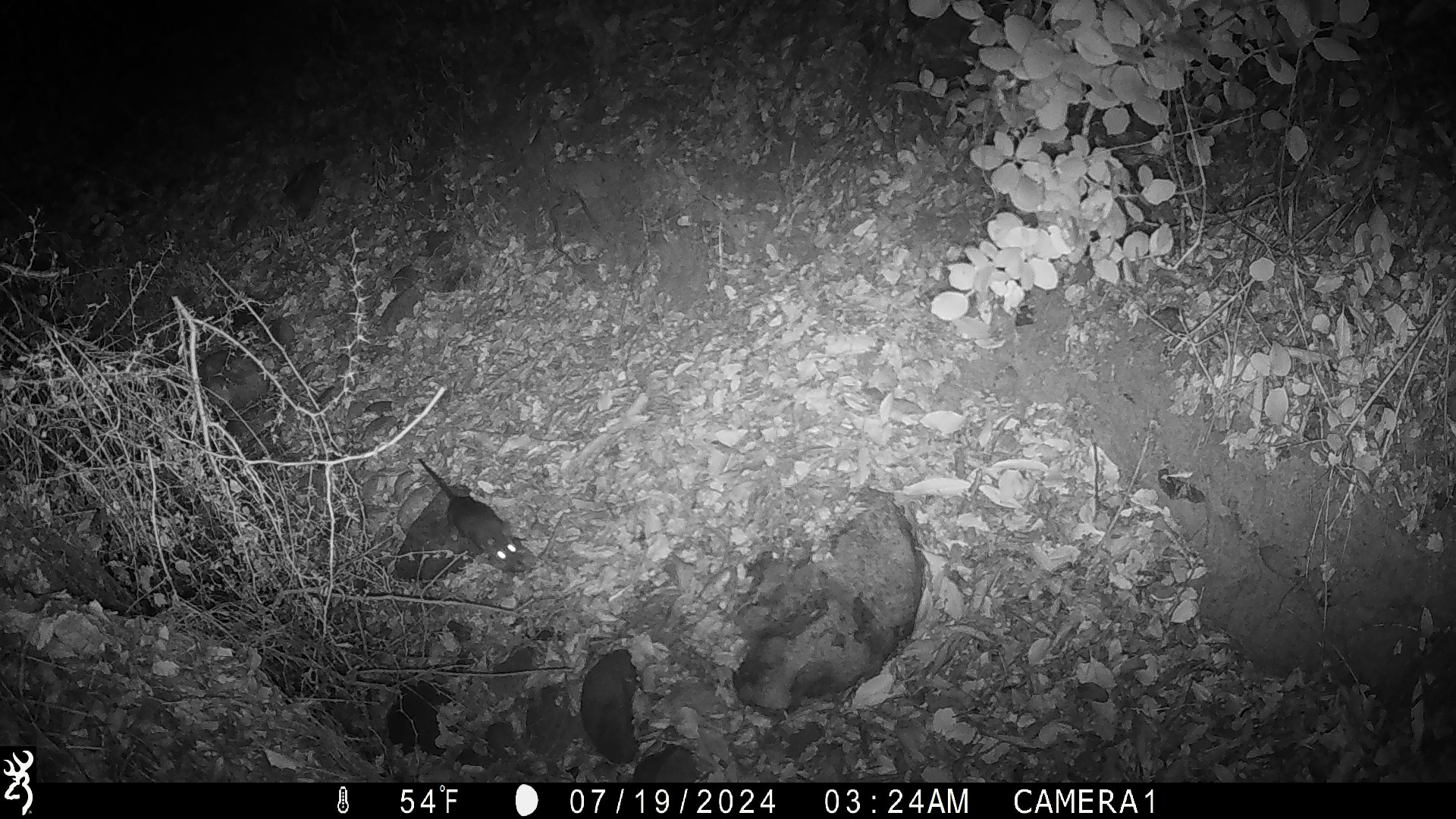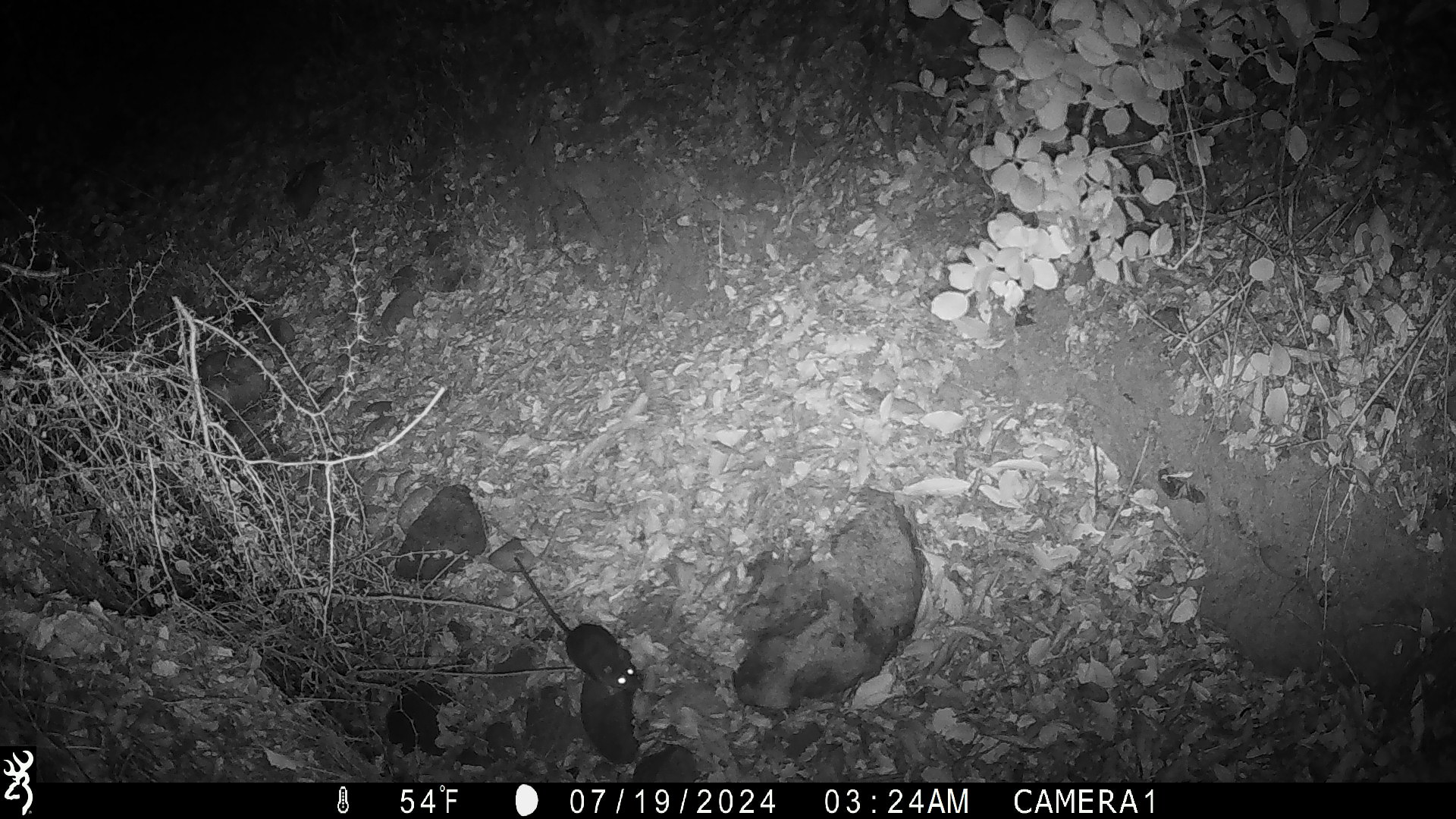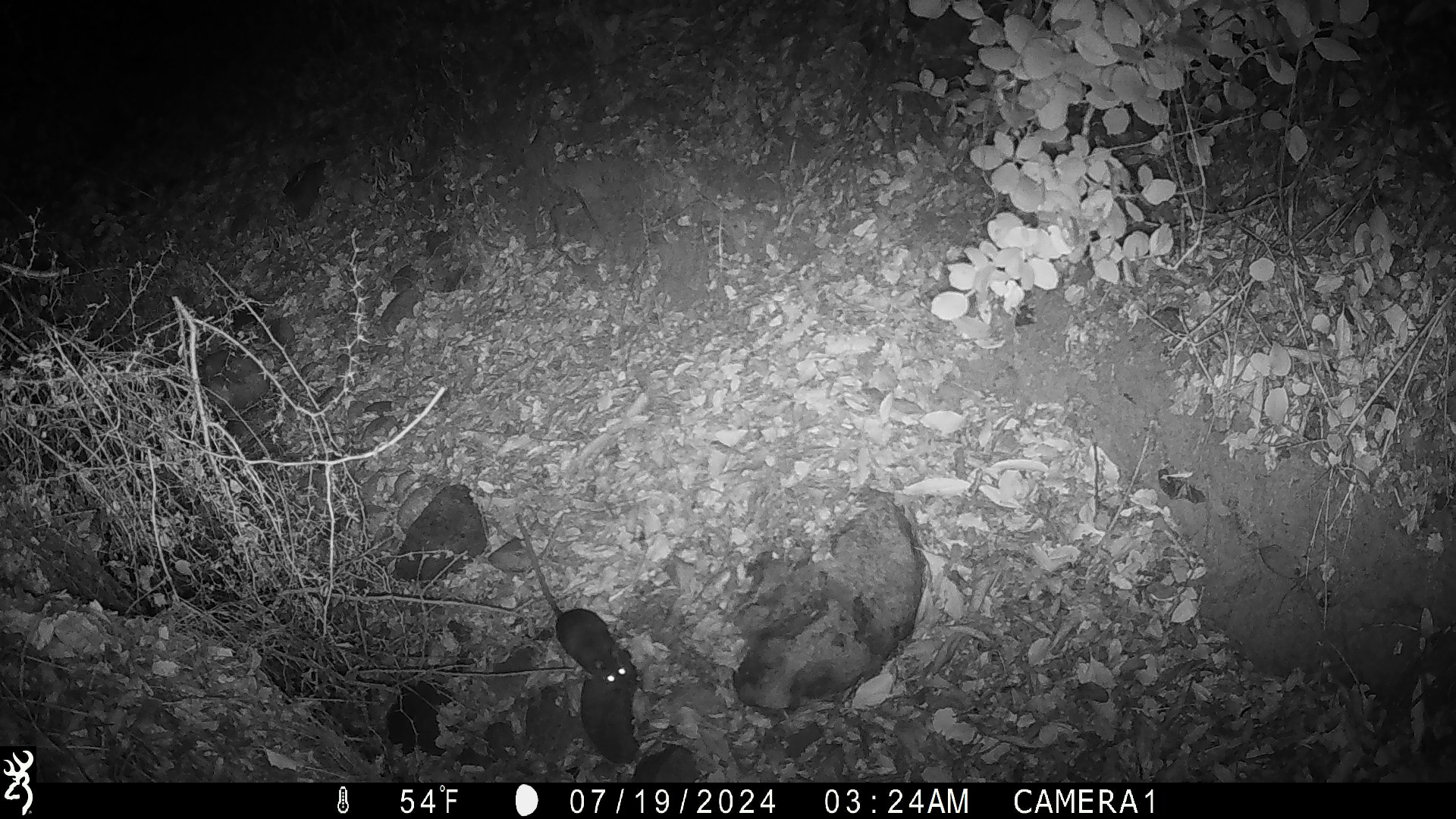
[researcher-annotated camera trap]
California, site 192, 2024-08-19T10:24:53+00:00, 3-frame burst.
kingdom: Animalia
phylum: Chordata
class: Mammalia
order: Rodentia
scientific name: Rodentia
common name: mouse or rat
Mouse or rat (Rodentia).